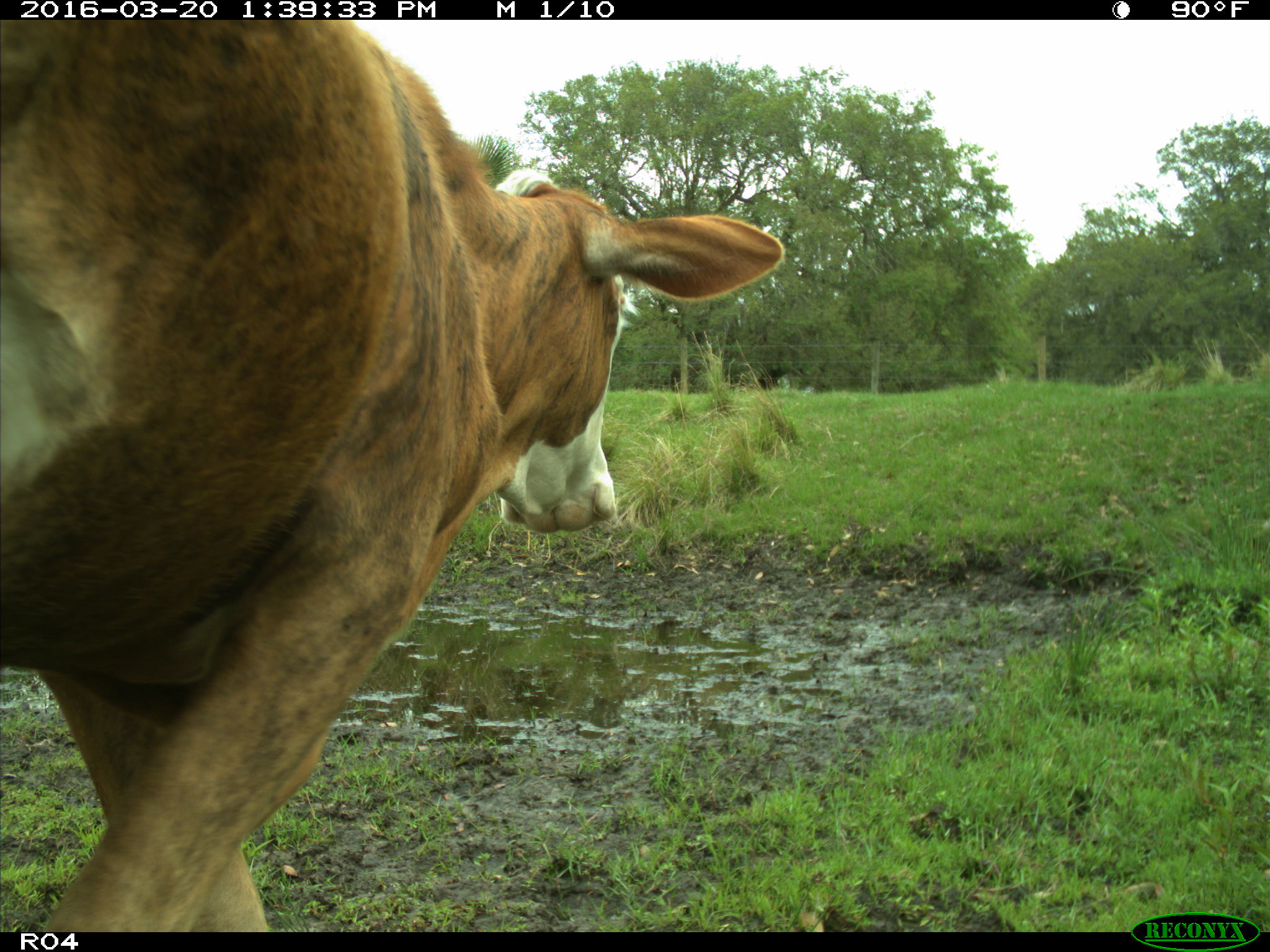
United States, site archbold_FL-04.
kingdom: Animalia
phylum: Chordata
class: Mammalia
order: Artiodactyla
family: Bovidae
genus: Bos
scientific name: Bos taurus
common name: domestic cow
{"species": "Bos taurus (domestic cow)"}